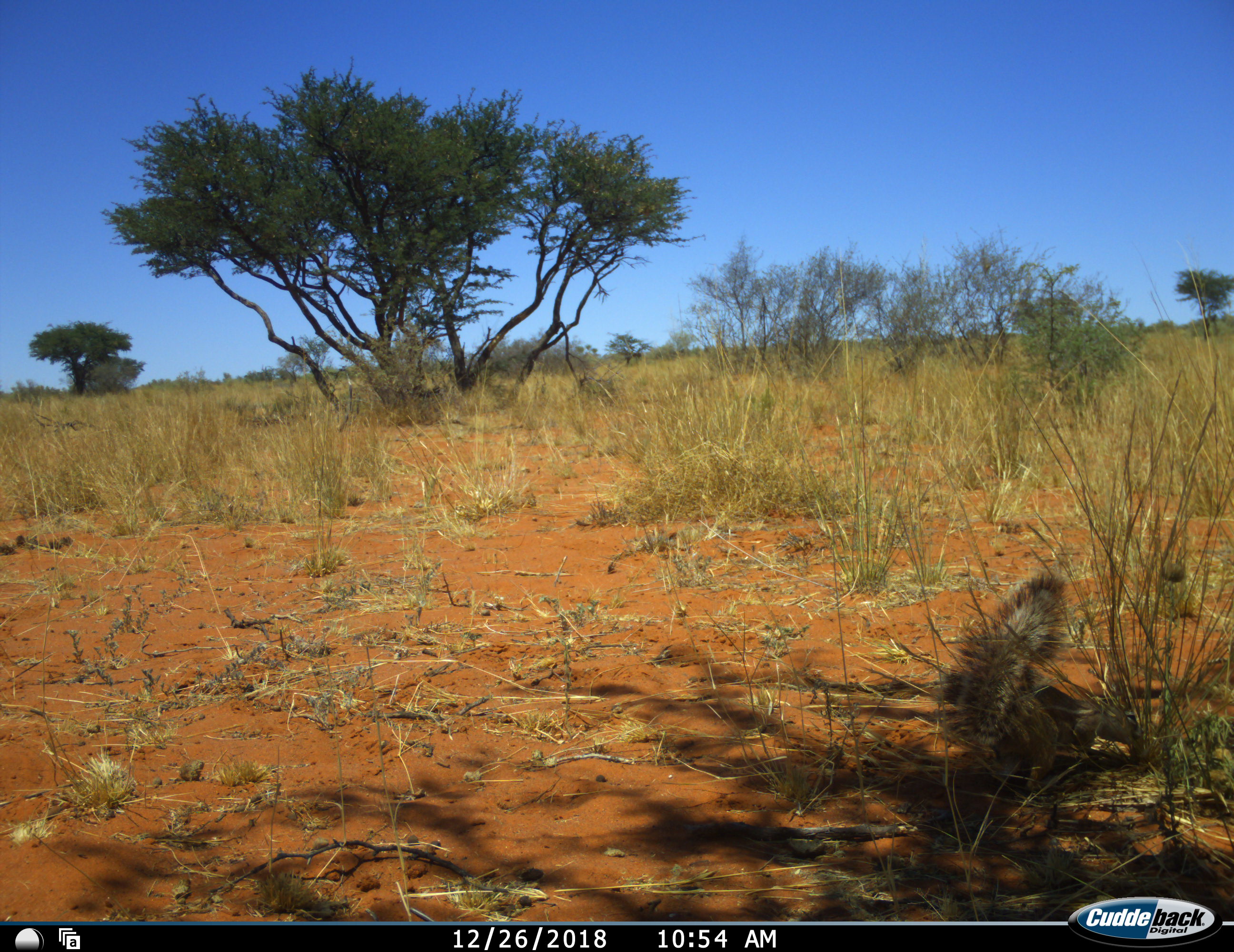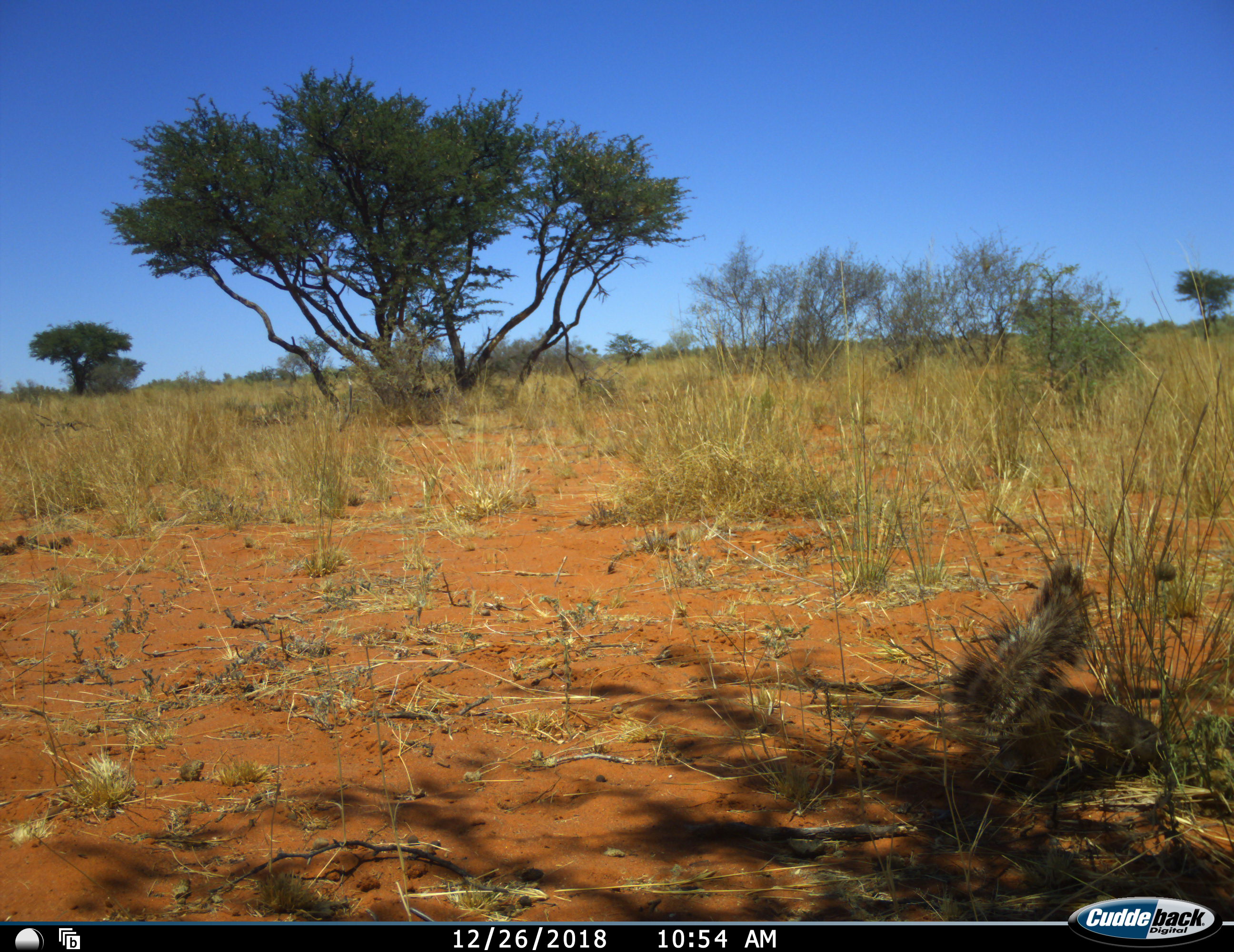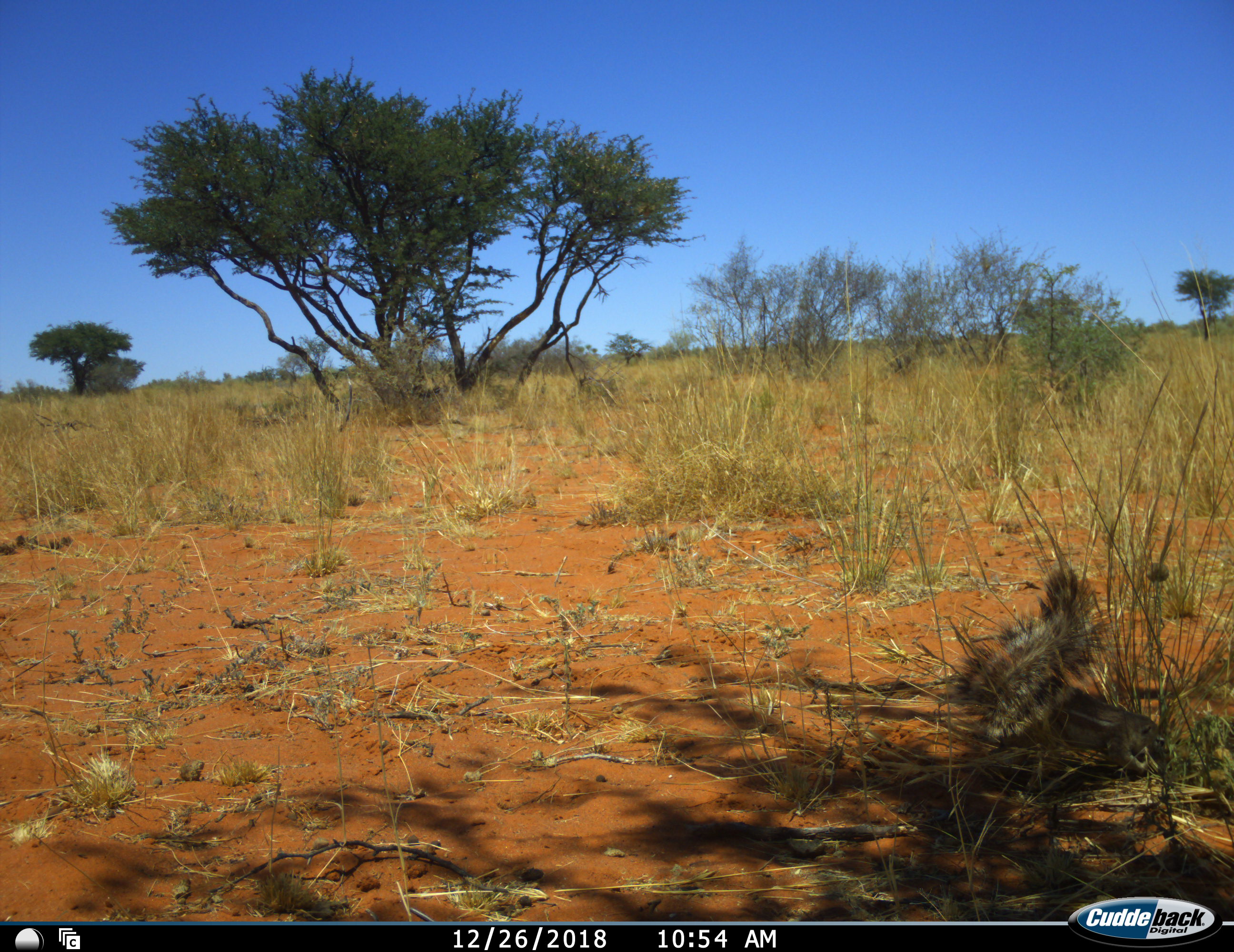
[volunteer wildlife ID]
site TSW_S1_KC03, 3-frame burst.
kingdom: Animalia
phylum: Chordata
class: Mammalia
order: Rodentia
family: Sciuridae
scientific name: Sciuridae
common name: ground squirrel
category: squirrelground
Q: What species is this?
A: Squirrelground (ground squirrel) (Sciuridae).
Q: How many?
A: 1.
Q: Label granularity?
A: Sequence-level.